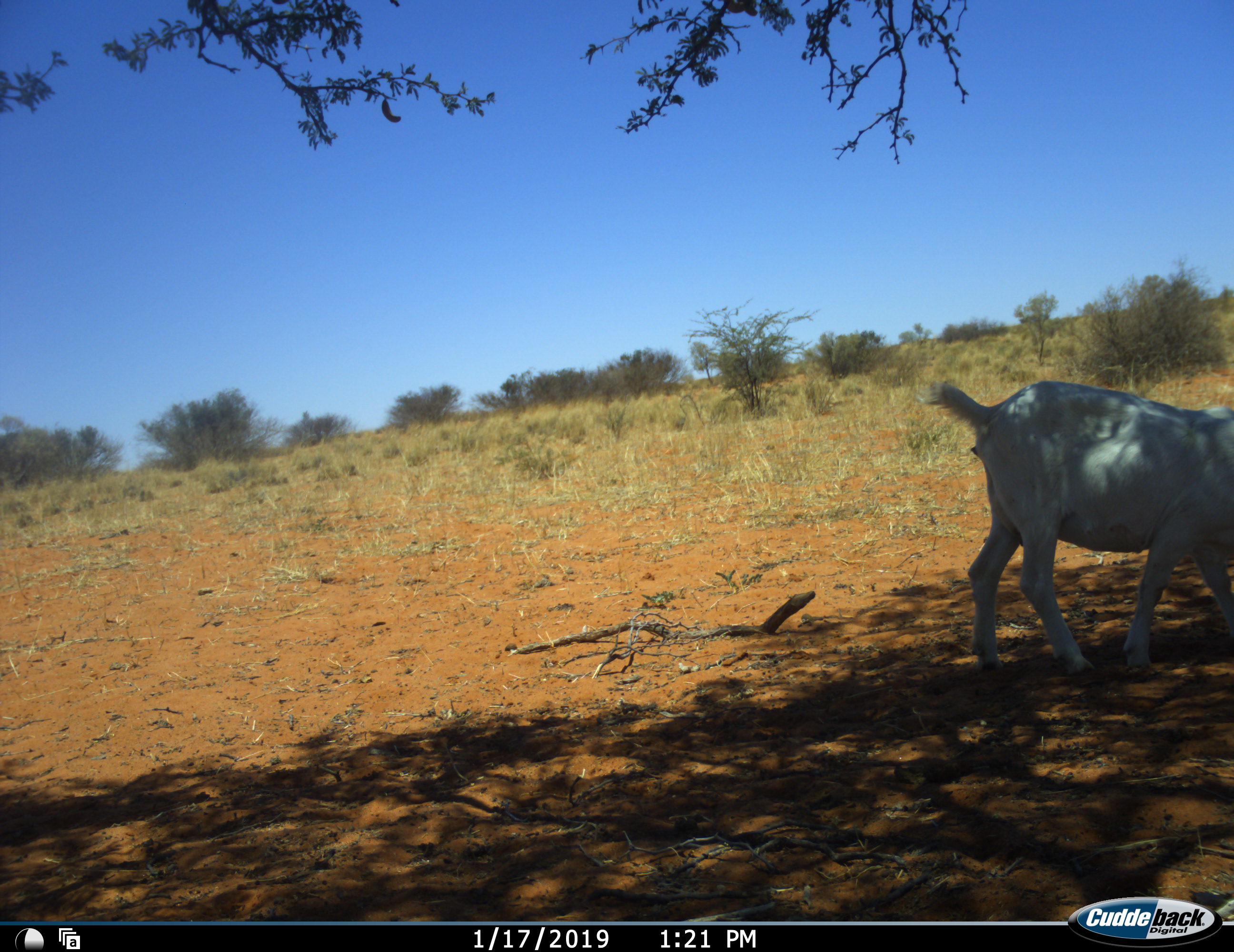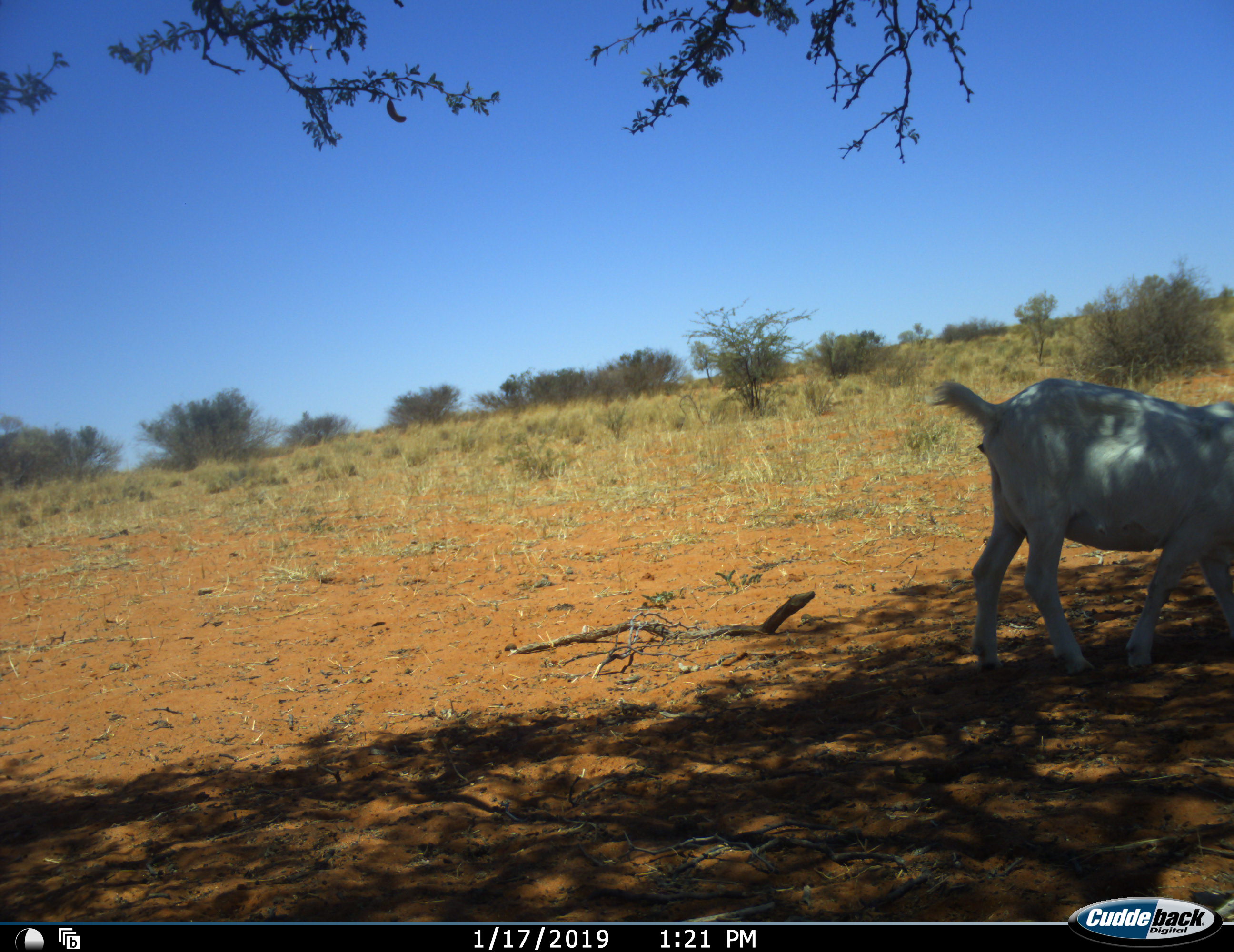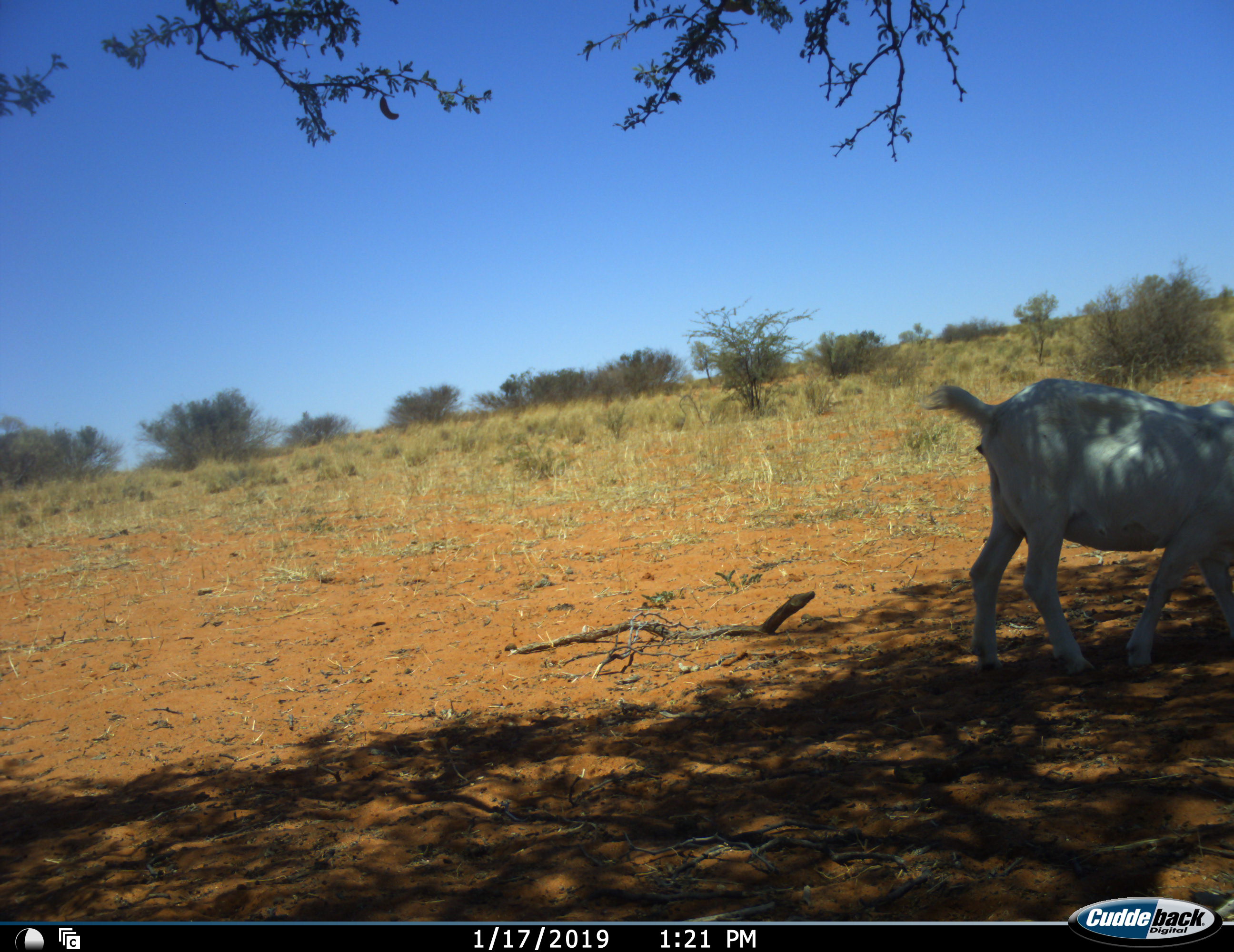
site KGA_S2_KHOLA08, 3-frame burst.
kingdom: Animalia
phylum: Chordata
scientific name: Vertebrata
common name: domestic animal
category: domesticanimal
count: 1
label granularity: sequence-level